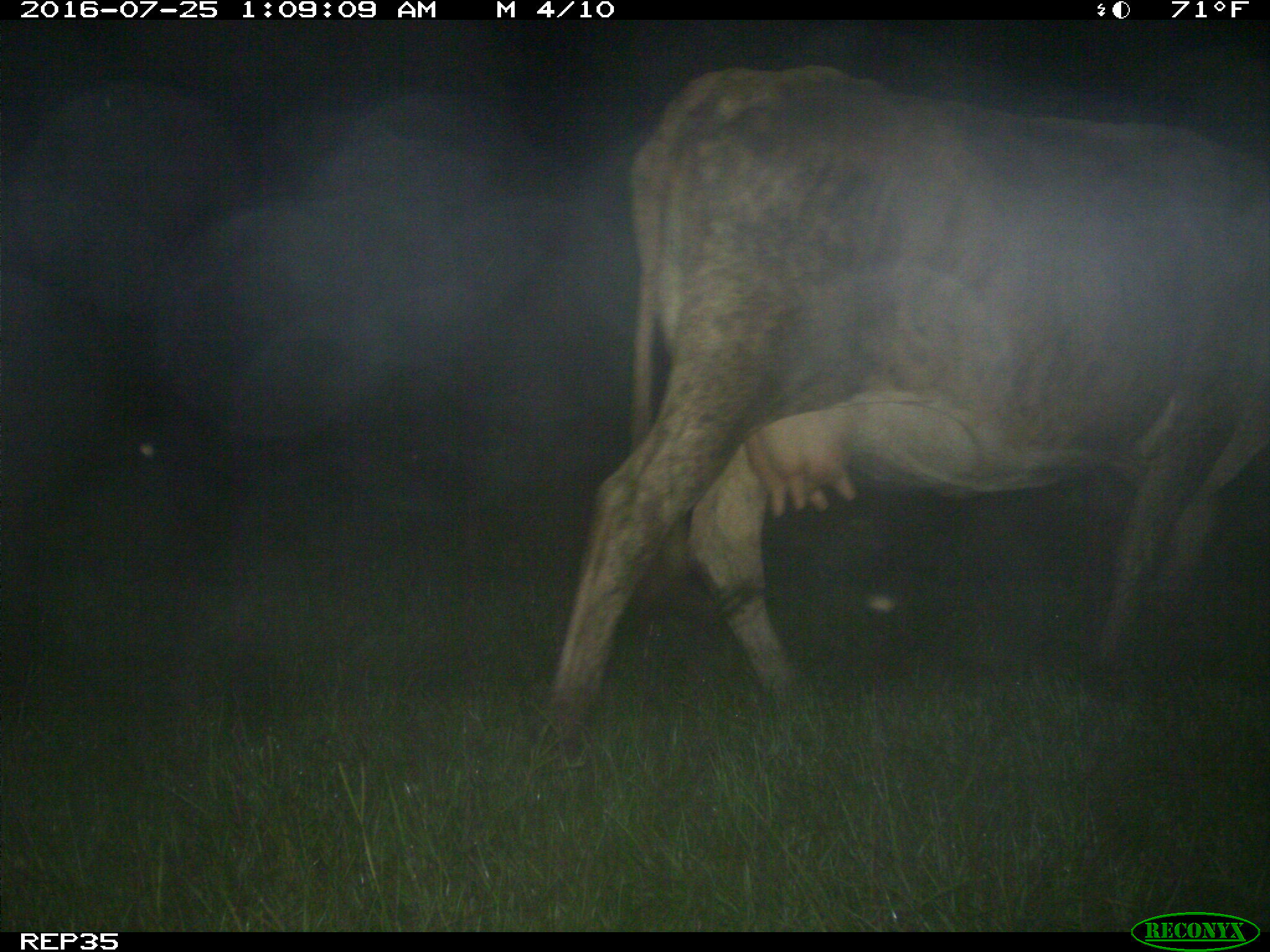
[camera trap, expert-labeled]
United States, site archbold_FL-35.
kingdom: Animalia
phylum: Chordata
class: Mammalia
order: Artiodactyla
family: Bovidae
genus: Bos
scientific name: Bos taurus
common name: domestic cow